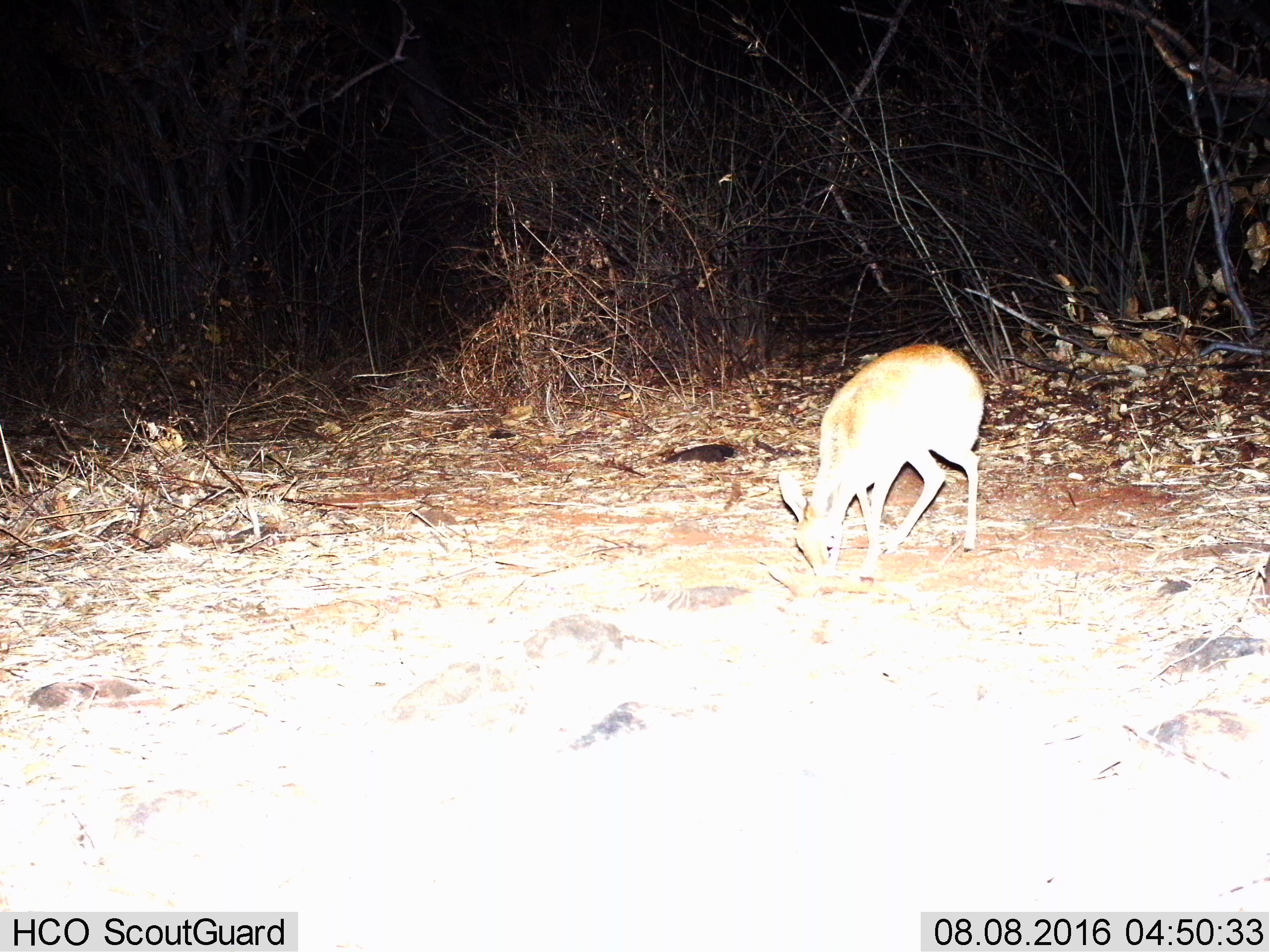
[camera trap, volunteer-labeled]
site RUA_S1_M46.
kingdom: Animalia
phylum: Chordata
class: Mammalia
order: Artiodactyla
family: Bovidae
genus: Madoqua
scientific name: Madoqua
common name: dik-dik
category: dikdik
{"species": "dikdik (dik-dik) (Madoqua)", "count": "1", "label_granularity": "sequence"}